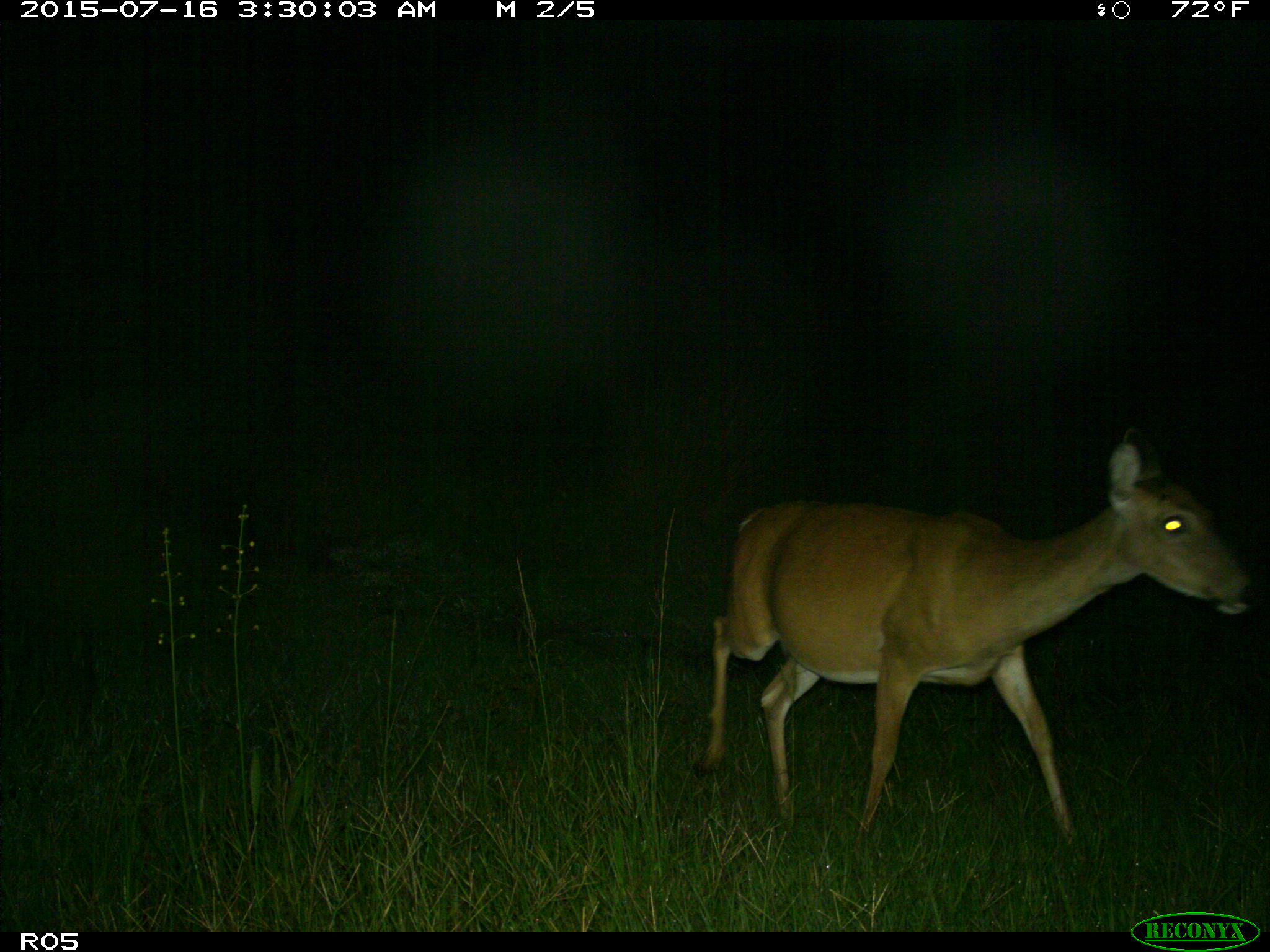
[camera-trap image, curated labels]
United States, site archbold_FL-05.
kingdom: Animalia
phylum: Chordata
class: Mammalia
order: Artiodactyla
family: Cervidae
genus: Odocoileus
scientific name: Odocoileus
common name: deer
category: unidentified deer